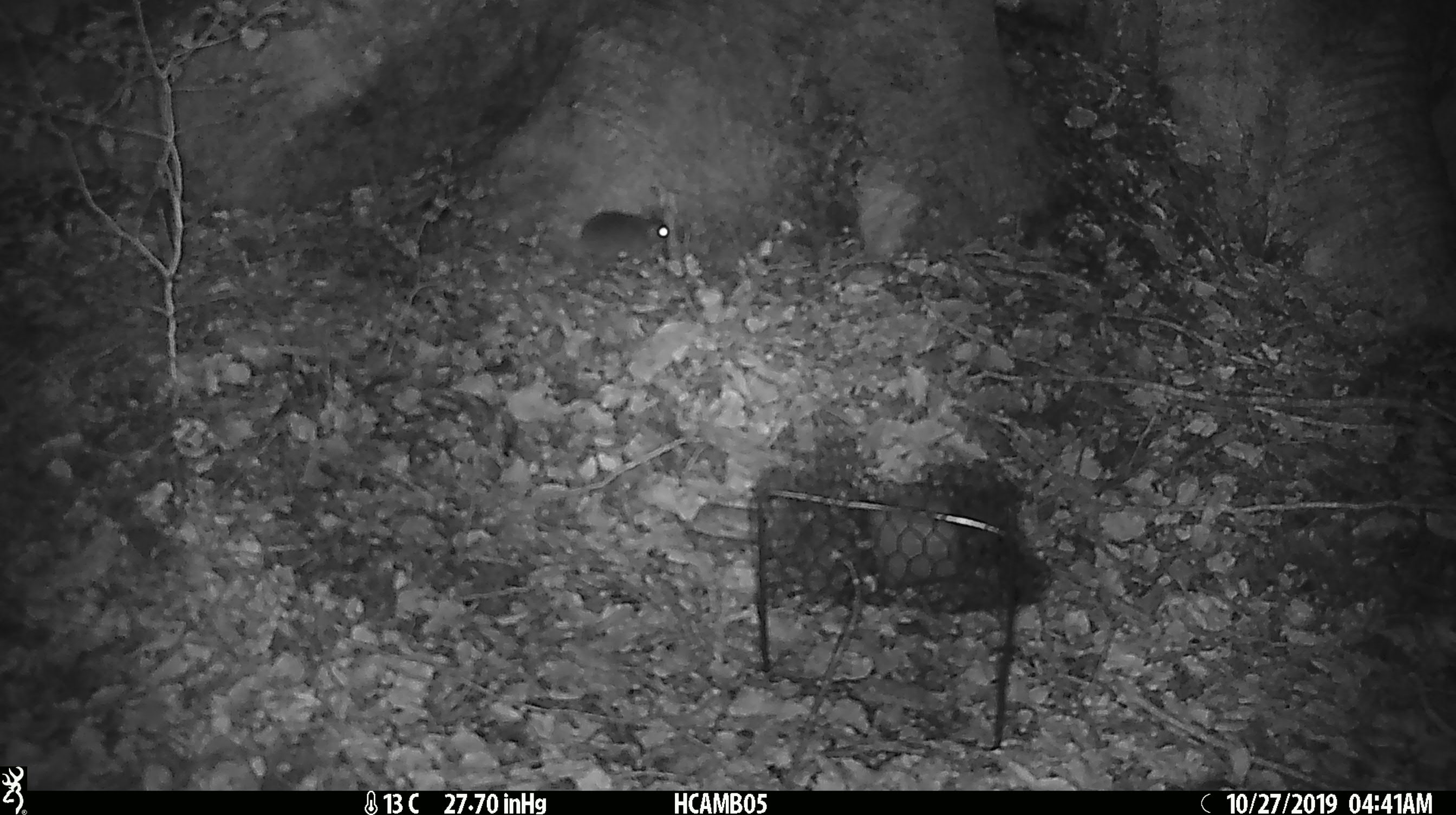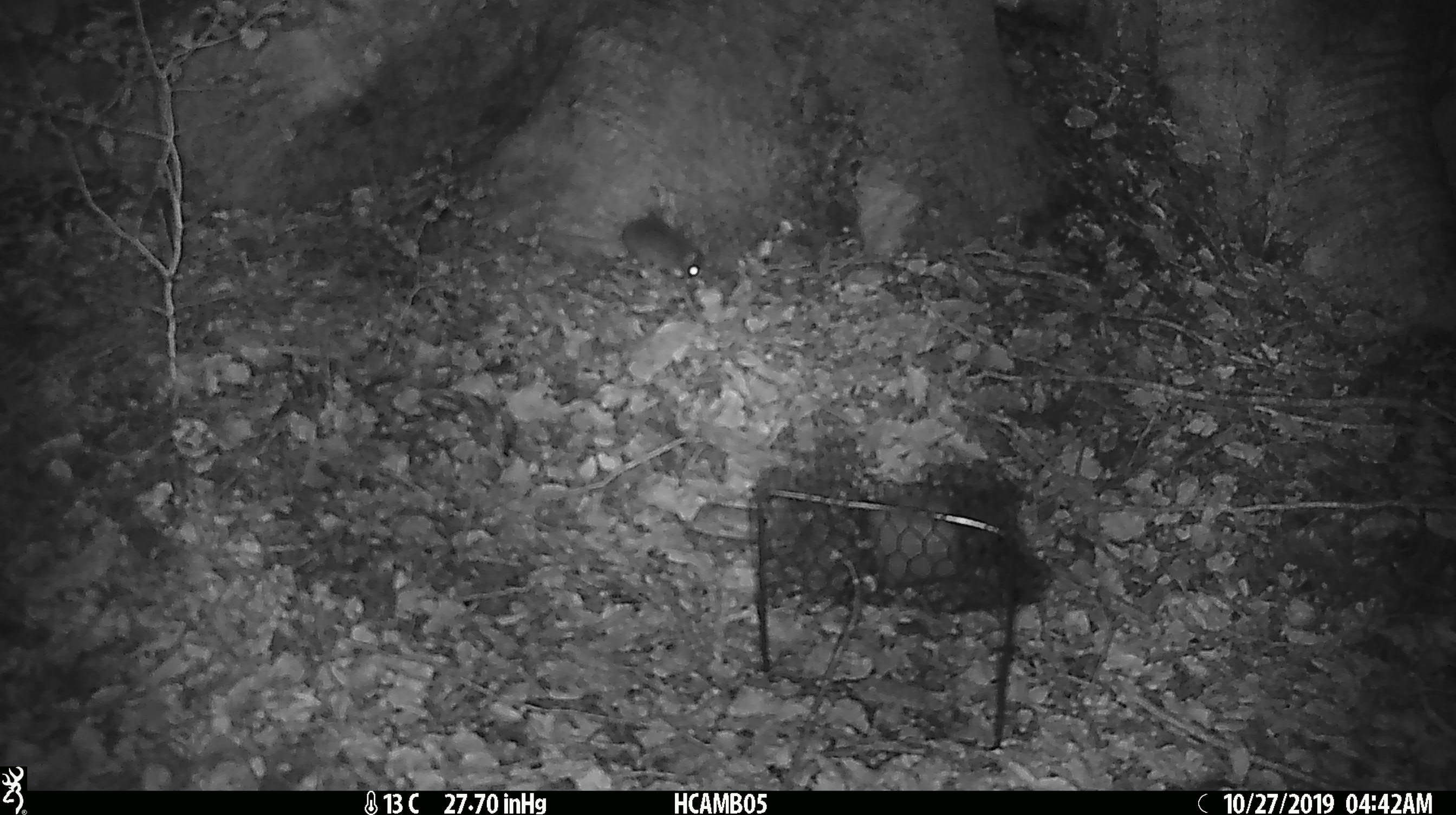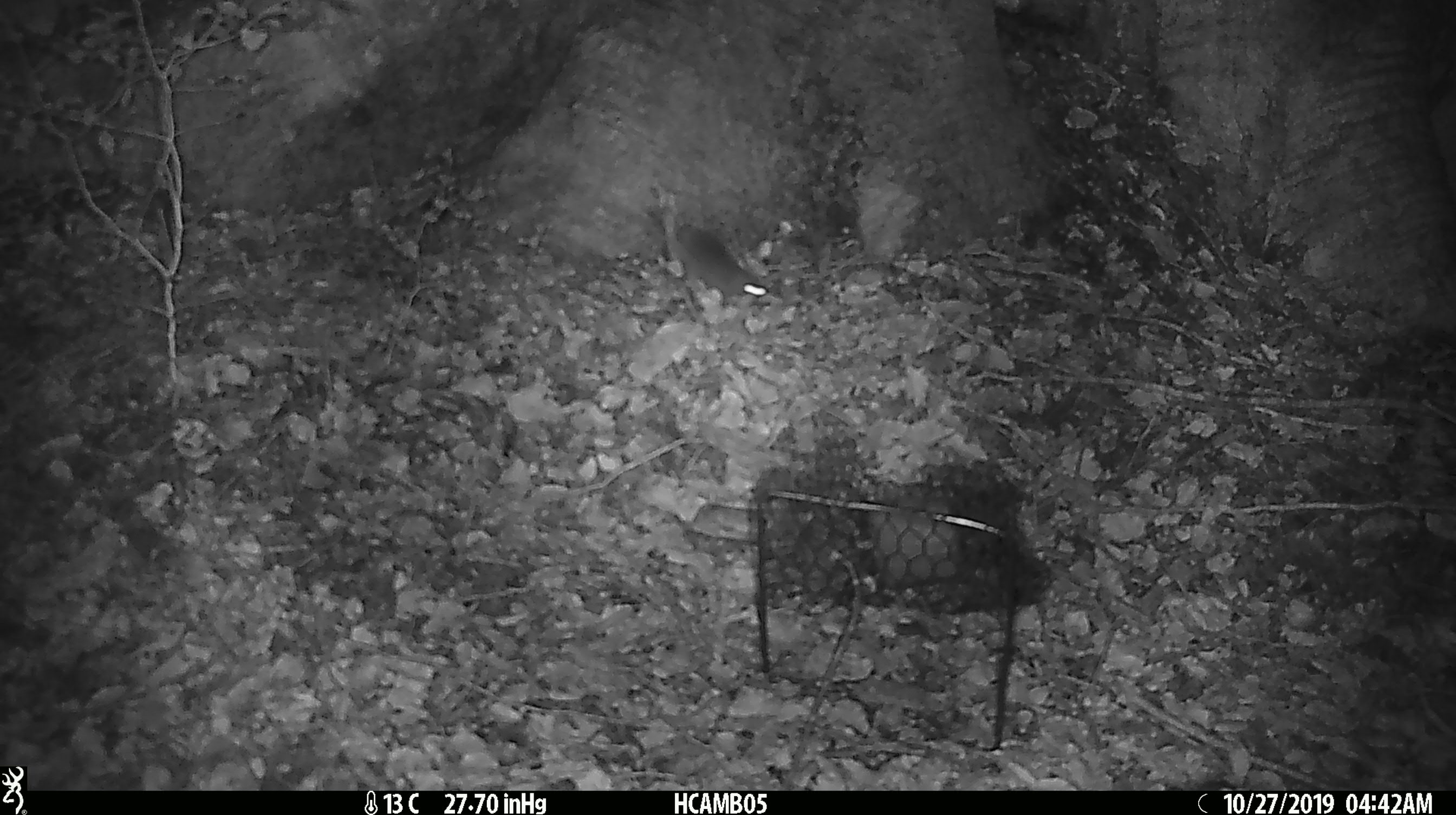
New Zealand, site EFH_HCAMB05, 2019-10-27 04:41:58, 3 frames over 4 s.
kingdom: Animalia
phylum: Chordata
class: Mammalia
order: Rodentia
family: Muridae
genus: Mus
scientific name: Mus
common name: mouse